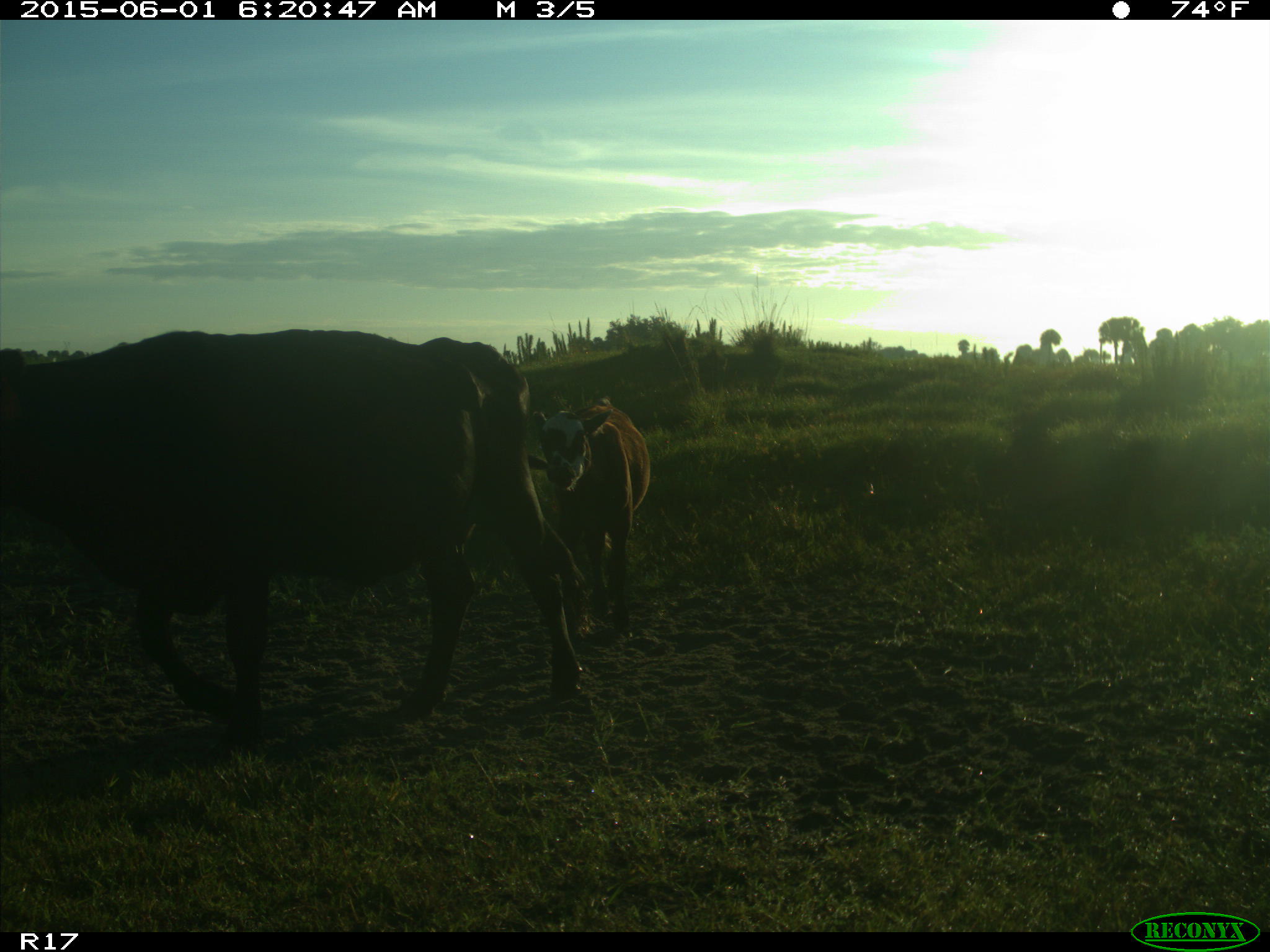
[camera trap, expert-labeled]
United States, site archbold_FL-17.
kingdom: Animalia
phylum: Chordata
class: Mammalia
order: Artiodactyla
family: Bovidae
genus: Bos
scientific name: Bos taurus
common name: domestic cow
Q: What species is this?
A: Bos taurus (domestic cow).